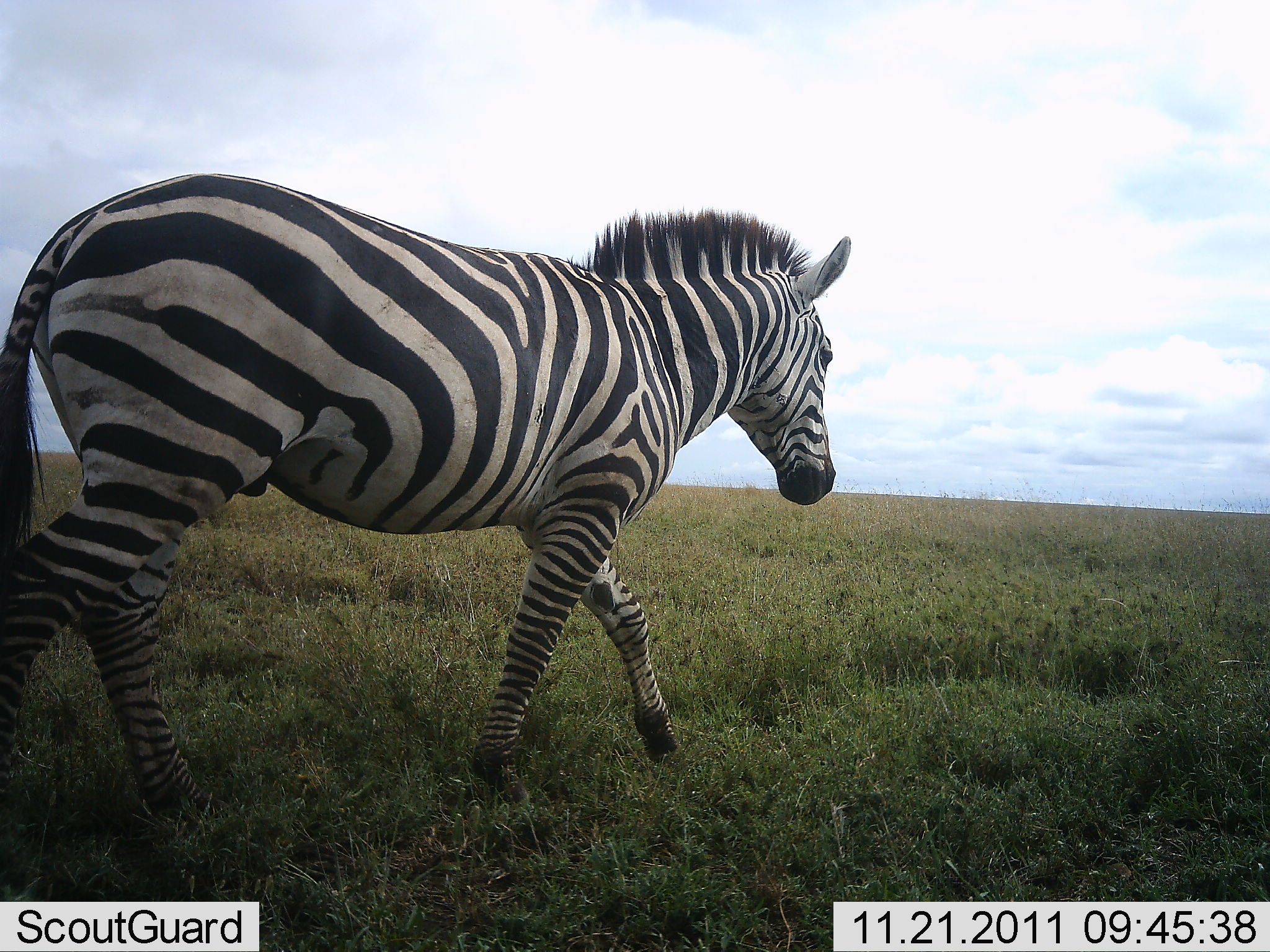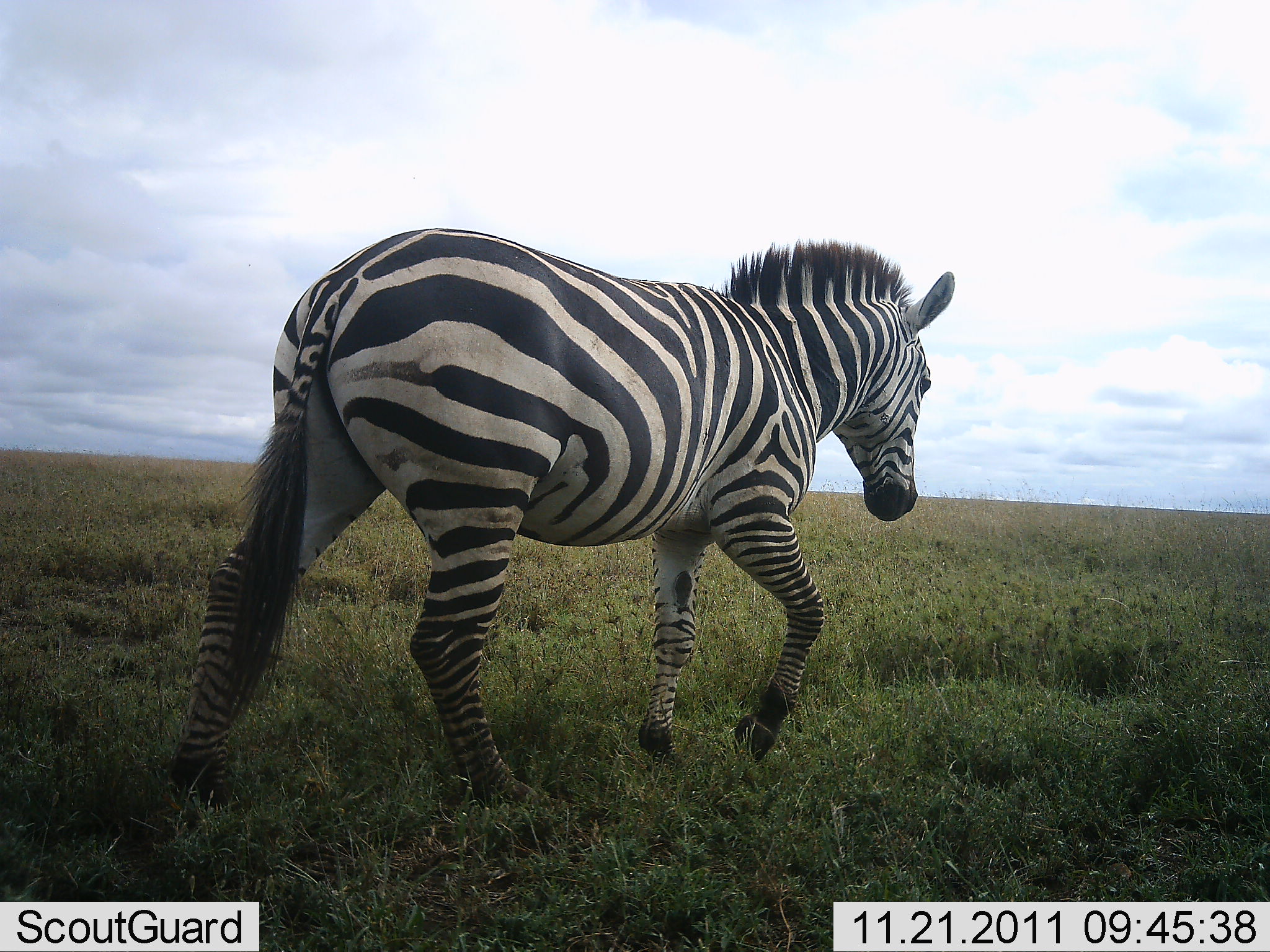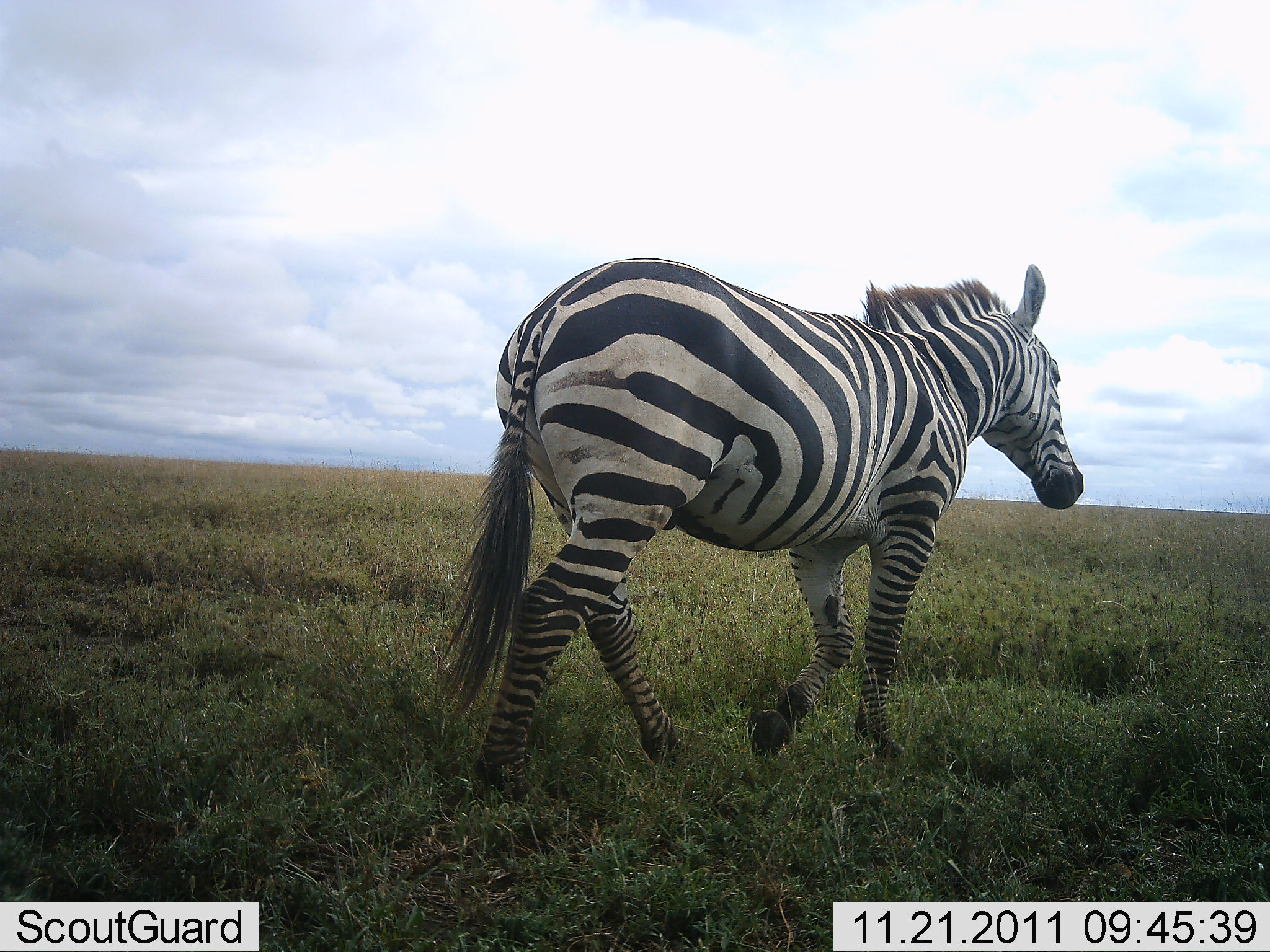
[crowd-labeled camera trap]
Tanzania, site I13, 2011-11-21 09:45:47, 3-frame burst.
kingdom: Animalia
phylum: Chordata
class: Mammalia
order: Perissodactyla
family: Equidae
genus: Equus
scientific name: Equus quagga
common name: plains zebra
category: zebra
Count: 1.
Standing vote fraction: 0%.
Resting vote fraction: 0%.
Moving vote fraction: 100%.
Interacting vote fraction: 0%.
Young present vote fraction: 0%.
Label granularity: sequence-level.